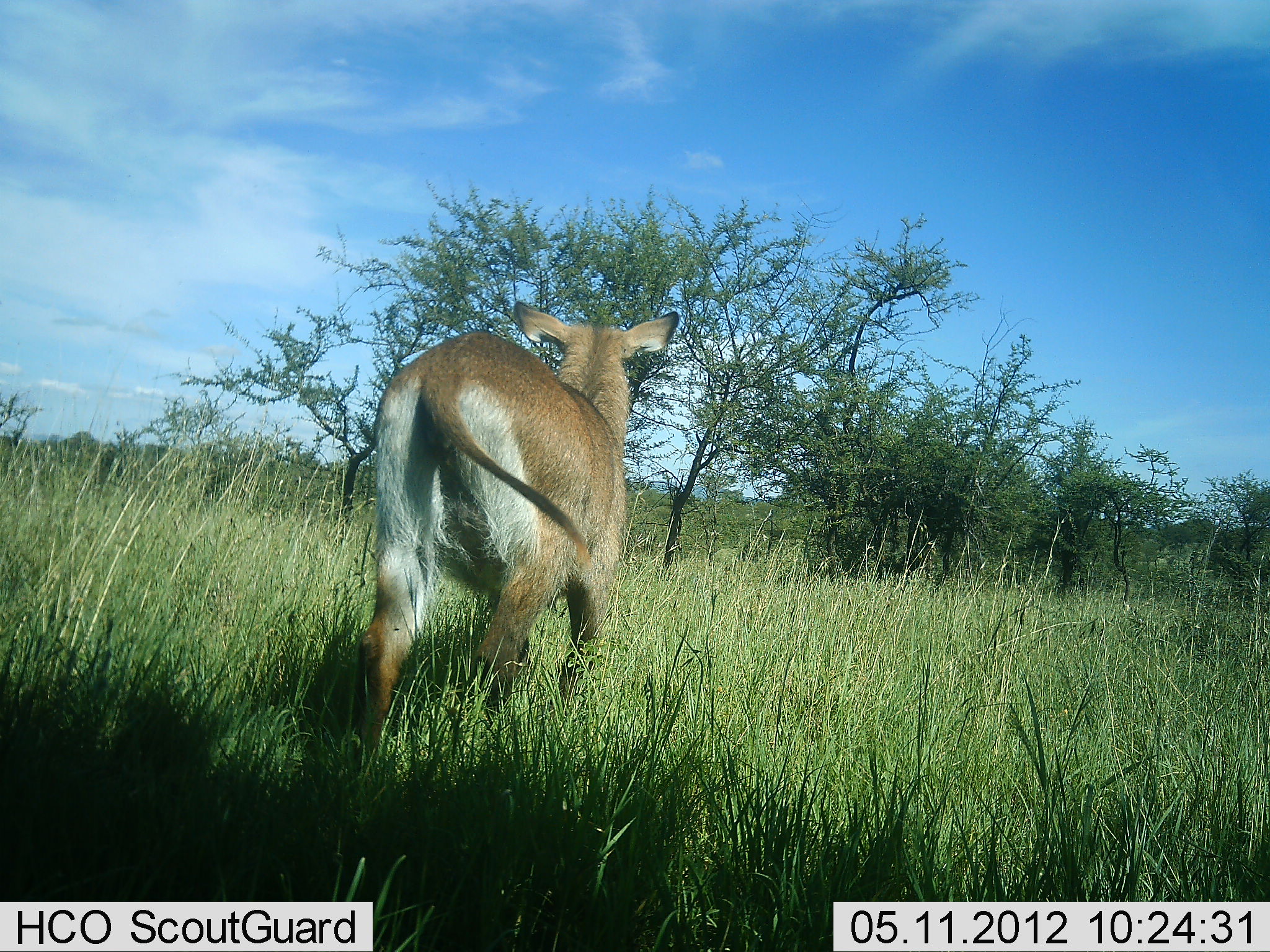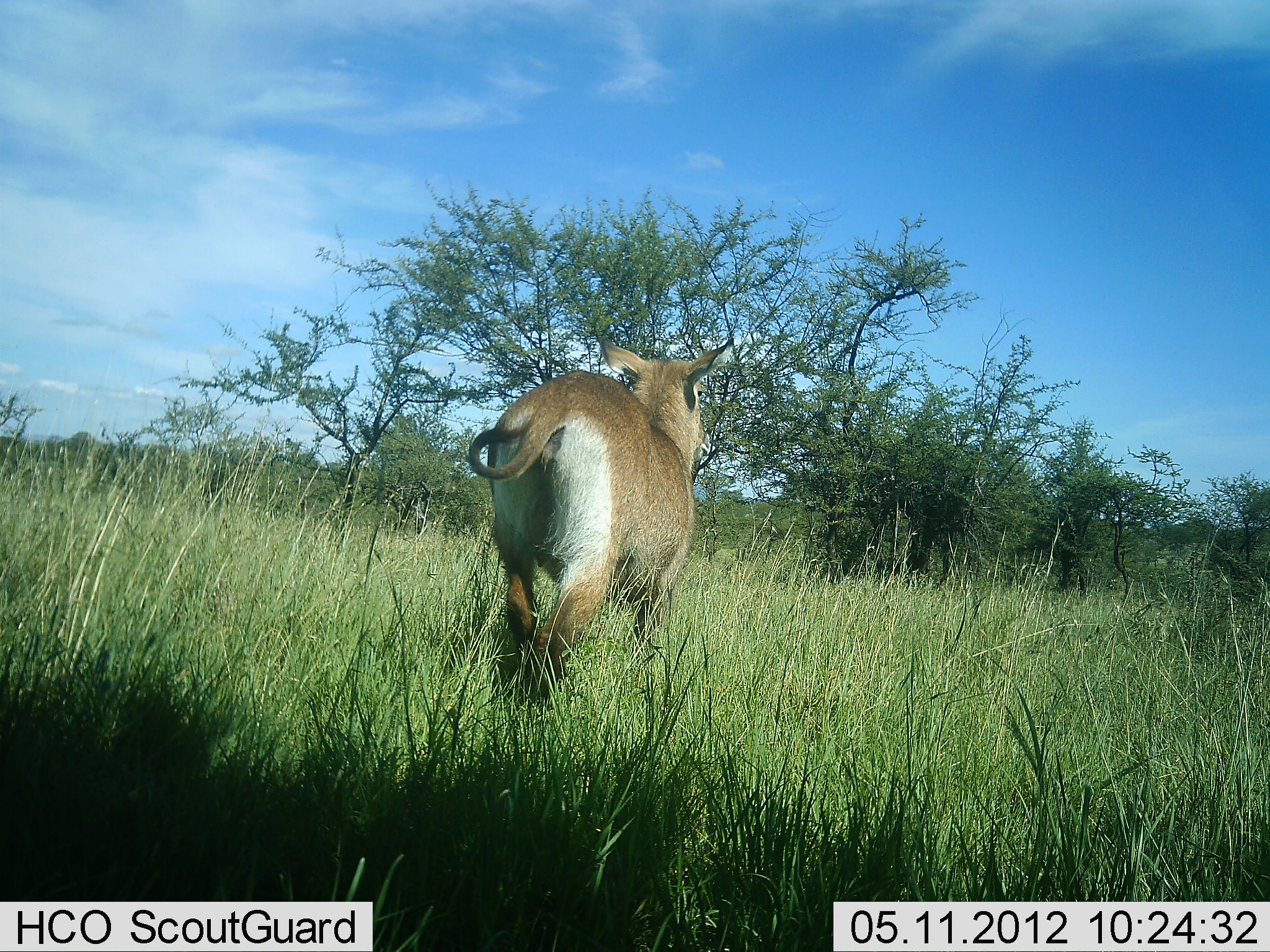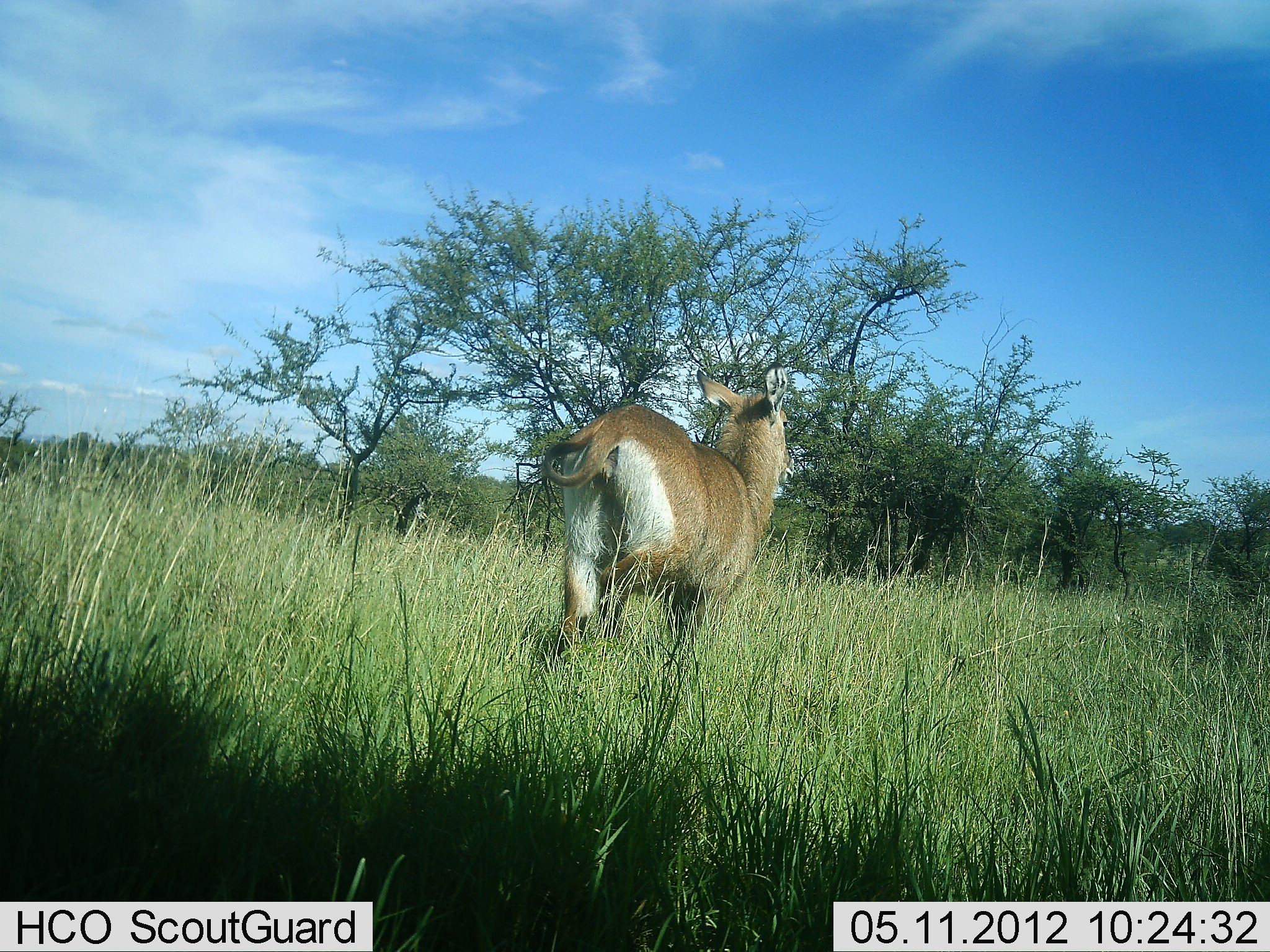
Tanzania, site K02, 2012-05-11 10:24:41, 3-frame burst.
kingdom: Animalia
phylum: Chordata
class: Mammalia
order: Artiodactyla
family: Bovidae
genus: Kobus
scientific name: Kobus ellipsiprymnus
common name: waterbuck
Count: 1.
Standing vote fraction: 10%.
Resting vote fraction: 0%.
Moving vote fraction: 100%.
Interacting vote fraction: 0%.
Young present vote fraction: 0%.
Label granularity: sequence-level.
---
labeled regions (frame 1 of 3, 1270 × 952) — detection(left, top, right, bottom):
animal: detection(357, 304, 682, 765)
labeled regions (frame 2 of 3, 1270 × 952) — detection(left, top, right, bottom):
animal: detection(465, 339, 737, 702)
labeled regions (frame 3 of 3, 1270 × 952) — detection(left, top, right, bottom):
animal: detection(540, 361, 795, 661)